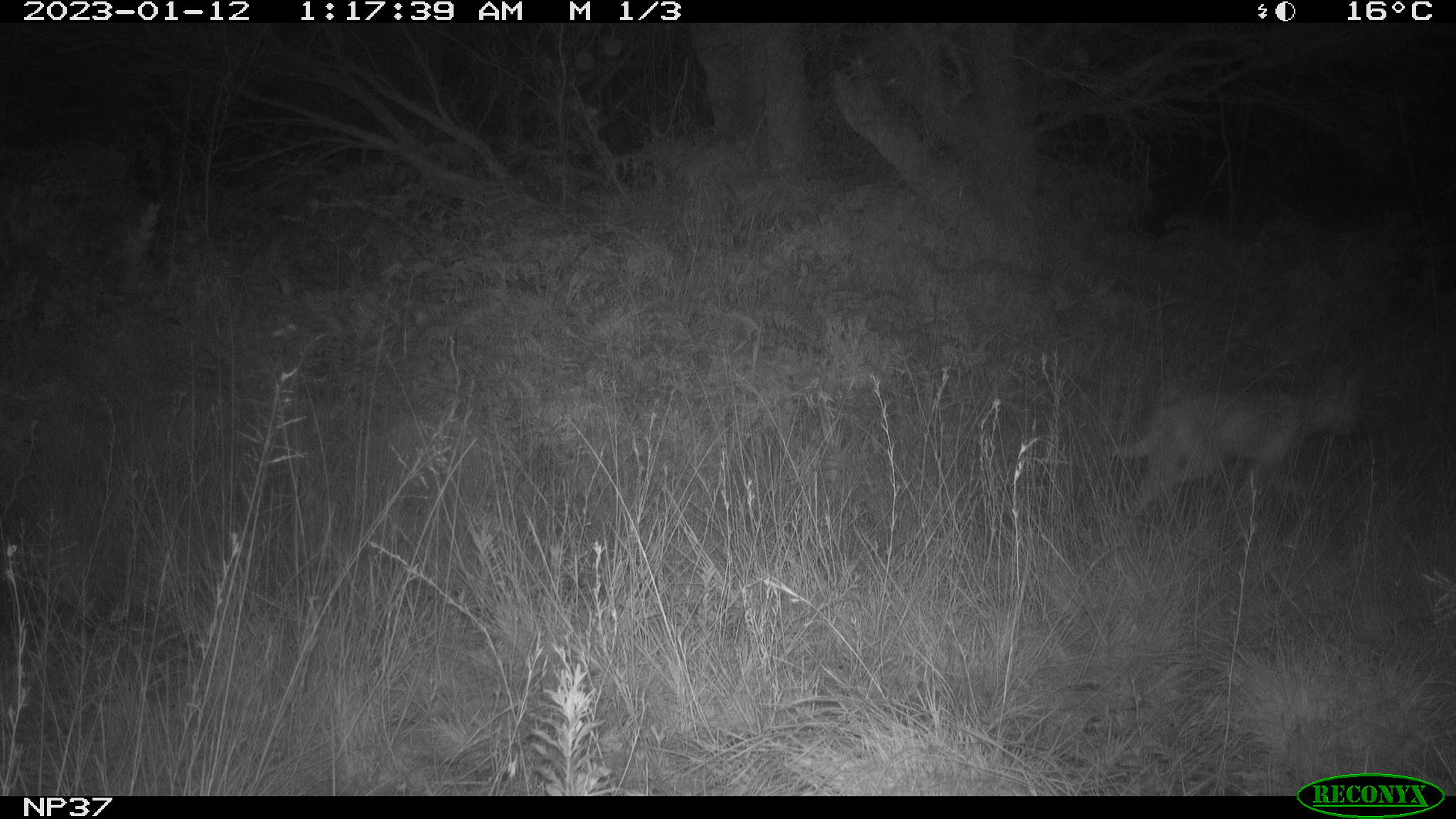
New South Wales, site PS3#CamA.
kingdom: Animalia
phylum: Chordata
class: Mammalia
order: Carnivora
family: Canidae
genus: Canis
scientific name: Canis familiaris dingo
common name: dingo